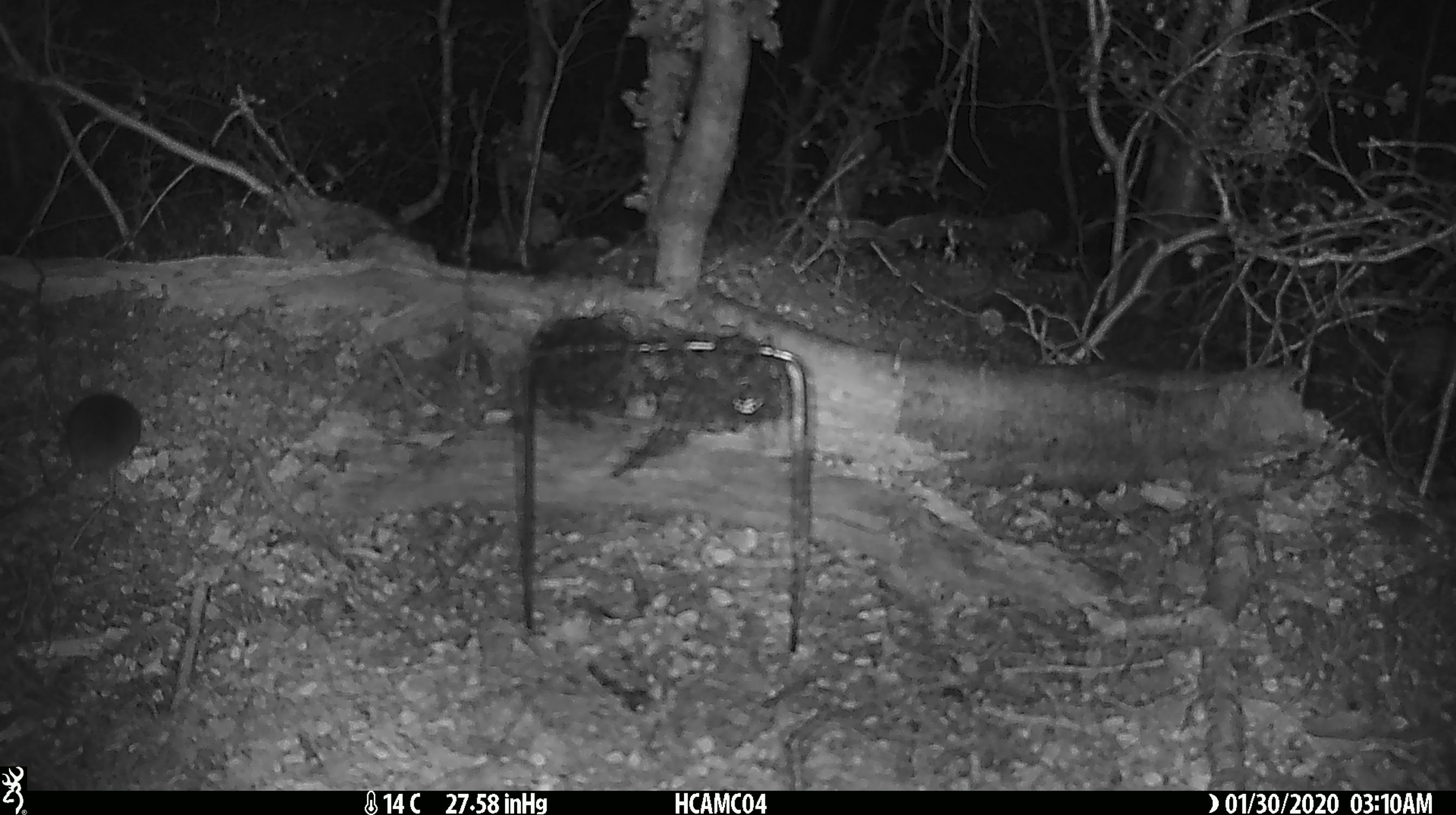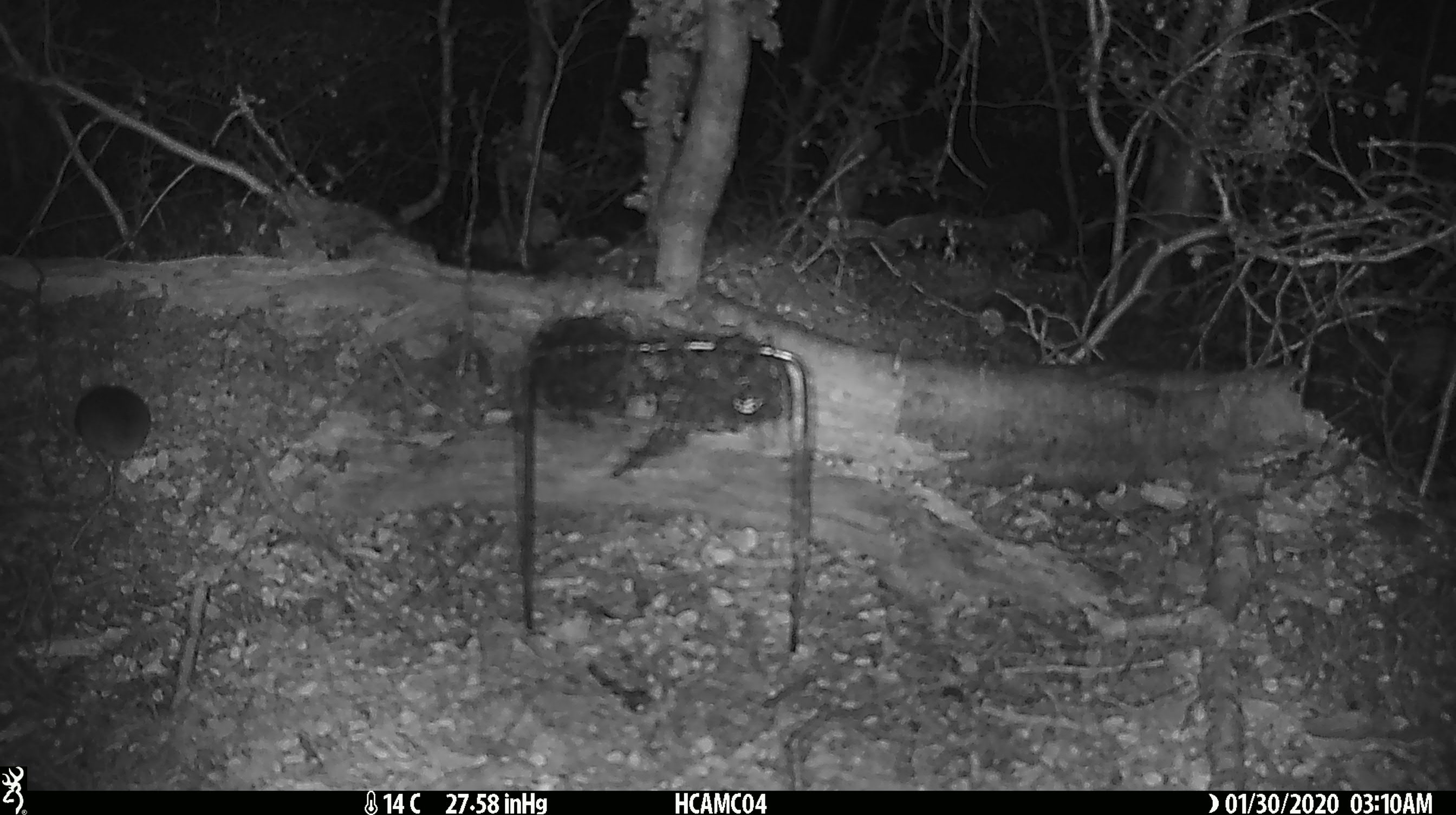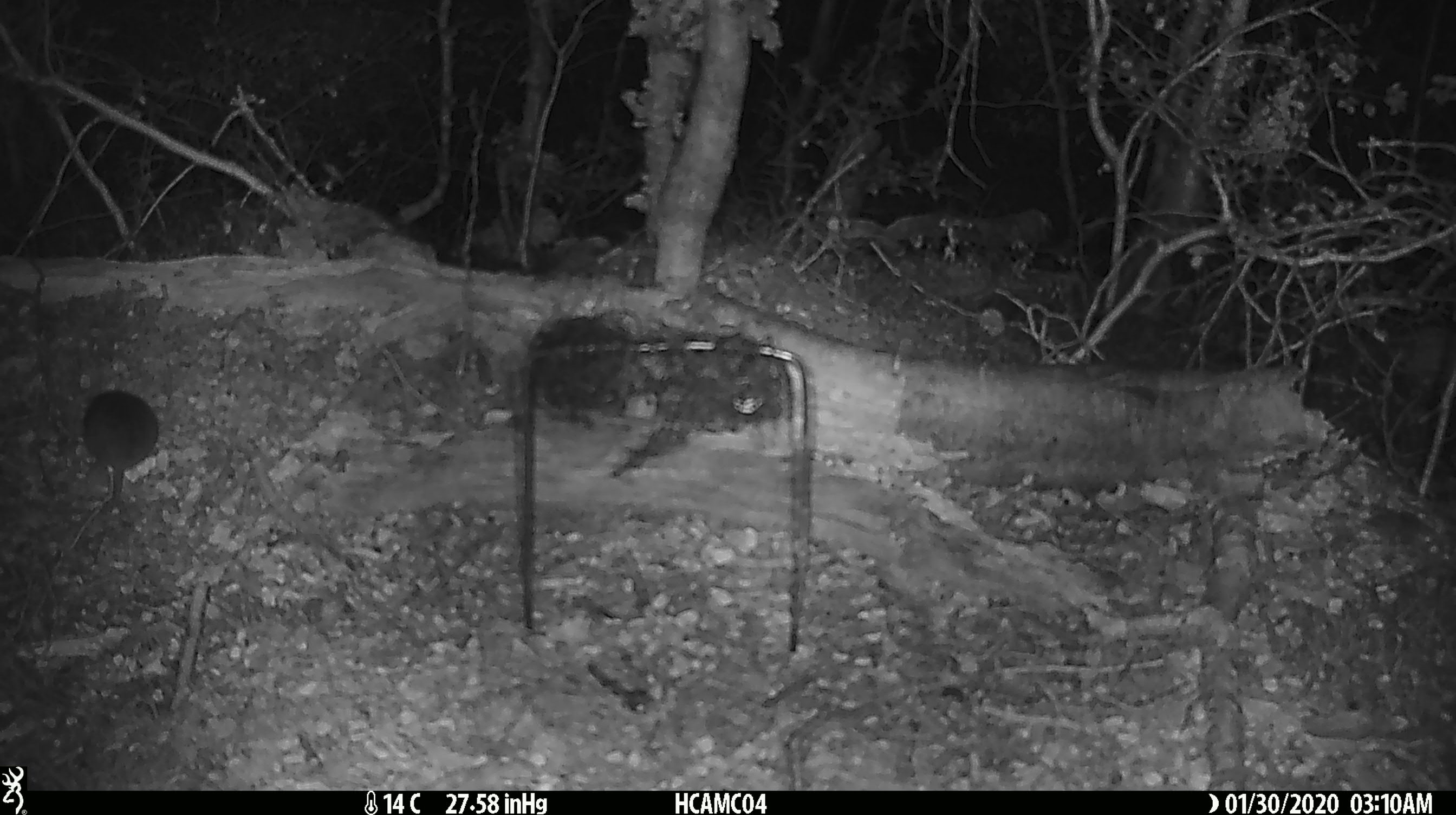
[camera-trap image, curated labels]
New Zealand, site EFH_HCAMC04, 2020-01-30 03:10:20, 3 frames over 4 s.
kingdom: Animalia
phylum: Chordata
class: Mammalia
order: Rodentia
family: Muridae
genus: Mus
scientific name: Mus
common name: mouse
Mouse (Mus).